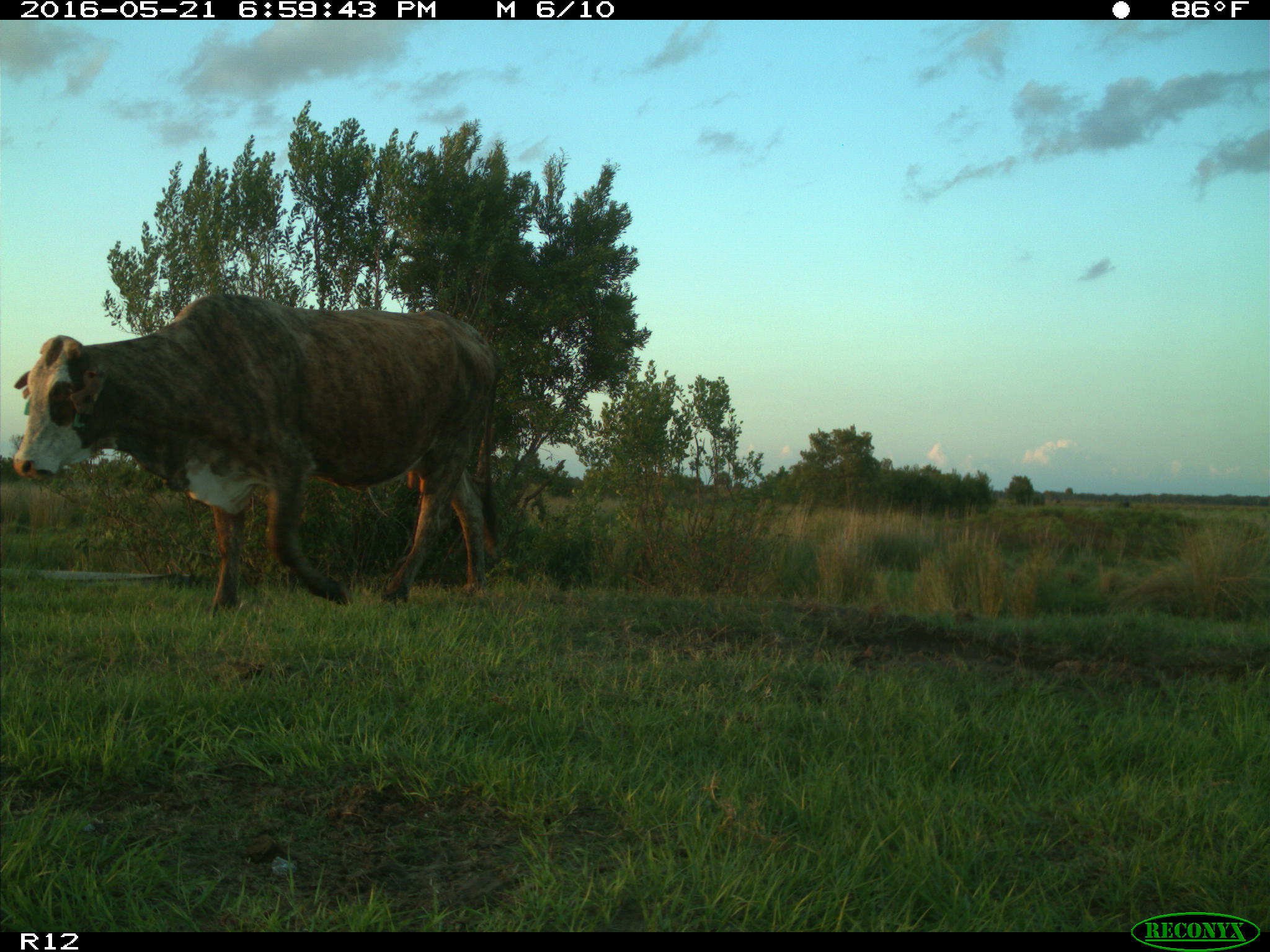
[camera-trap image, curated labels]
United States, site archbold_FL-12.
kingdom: Animalia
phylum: Chordata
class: Mammalia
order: Artiodactyla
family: Bovidae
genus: Bos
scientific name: Bos taurus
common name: domestic cow